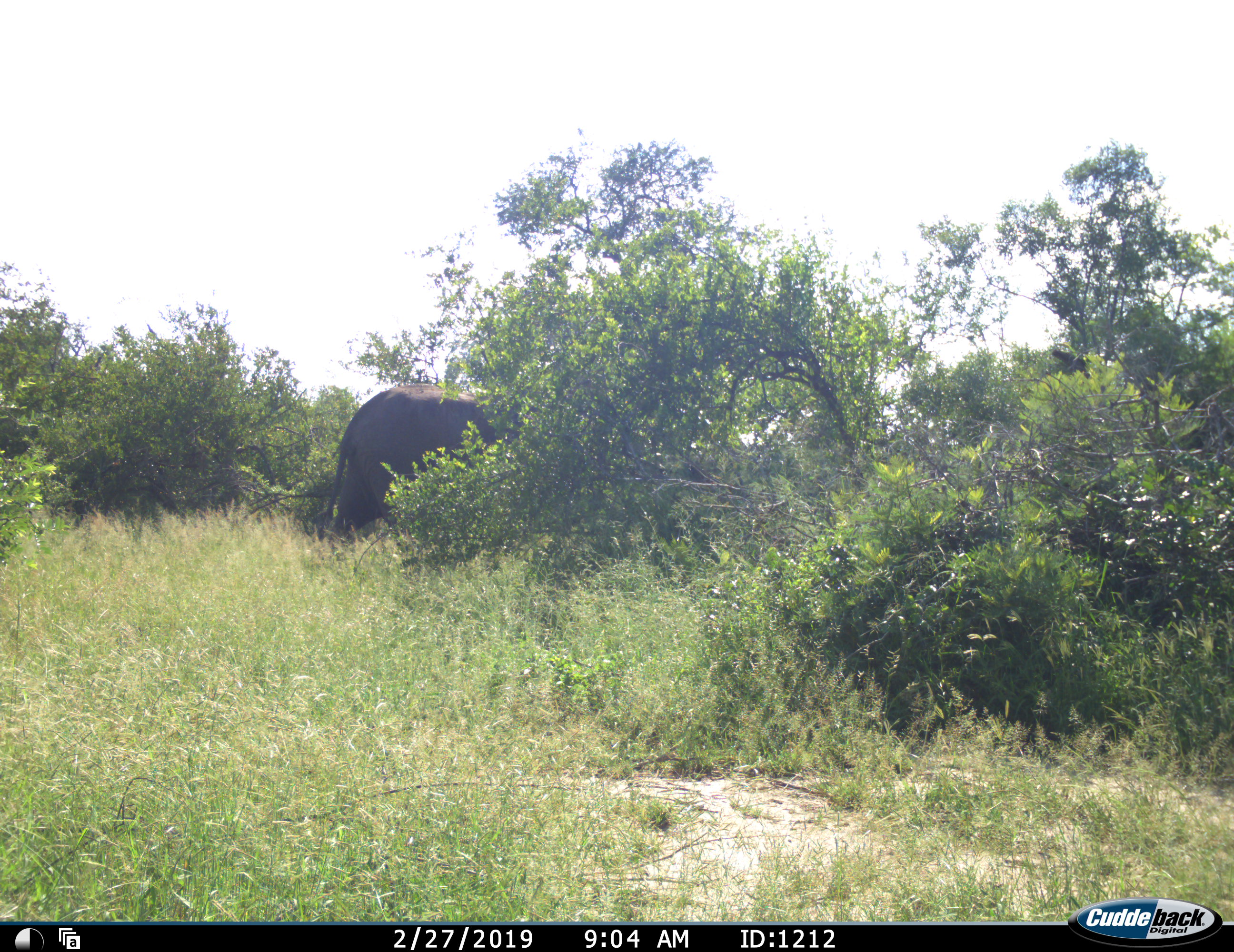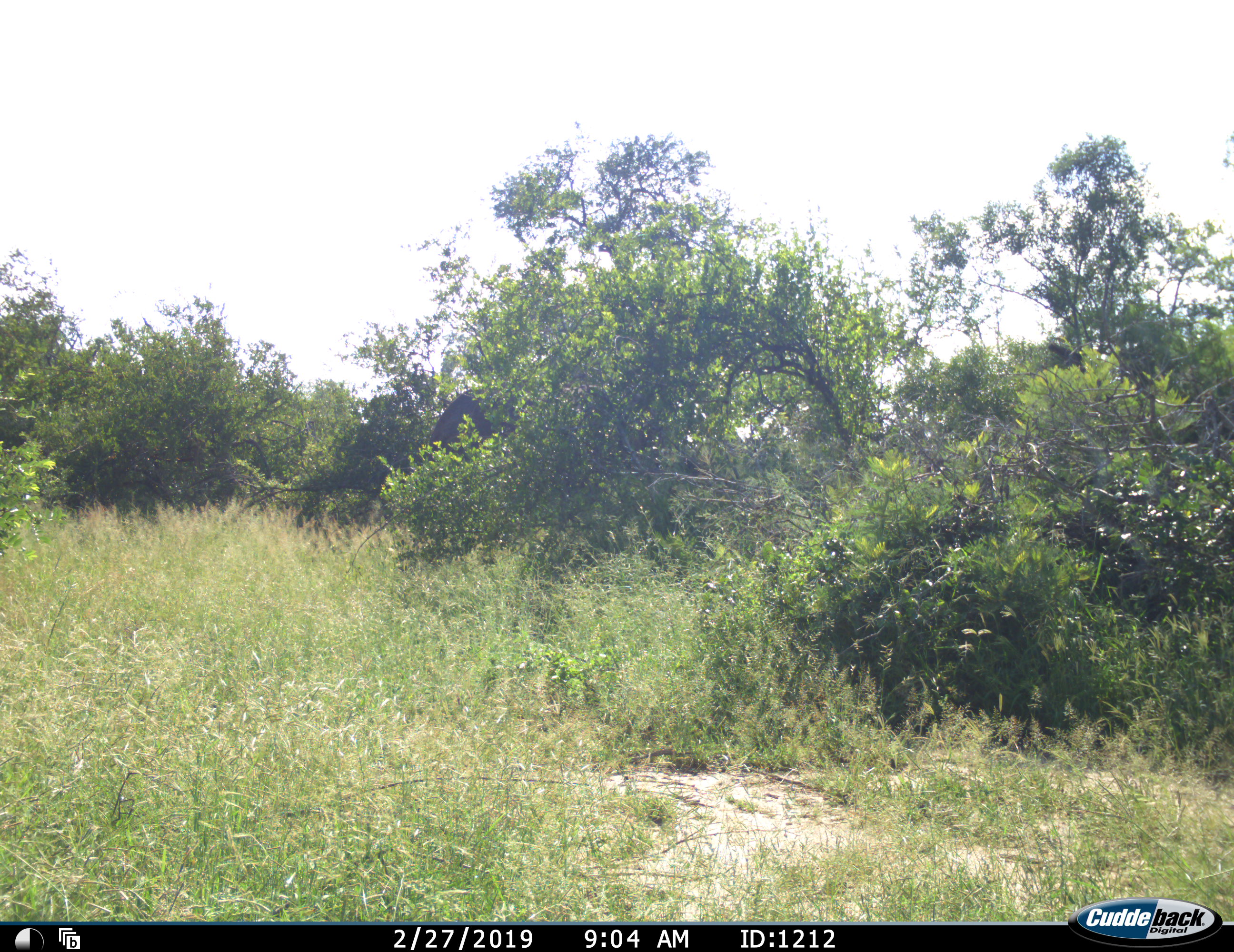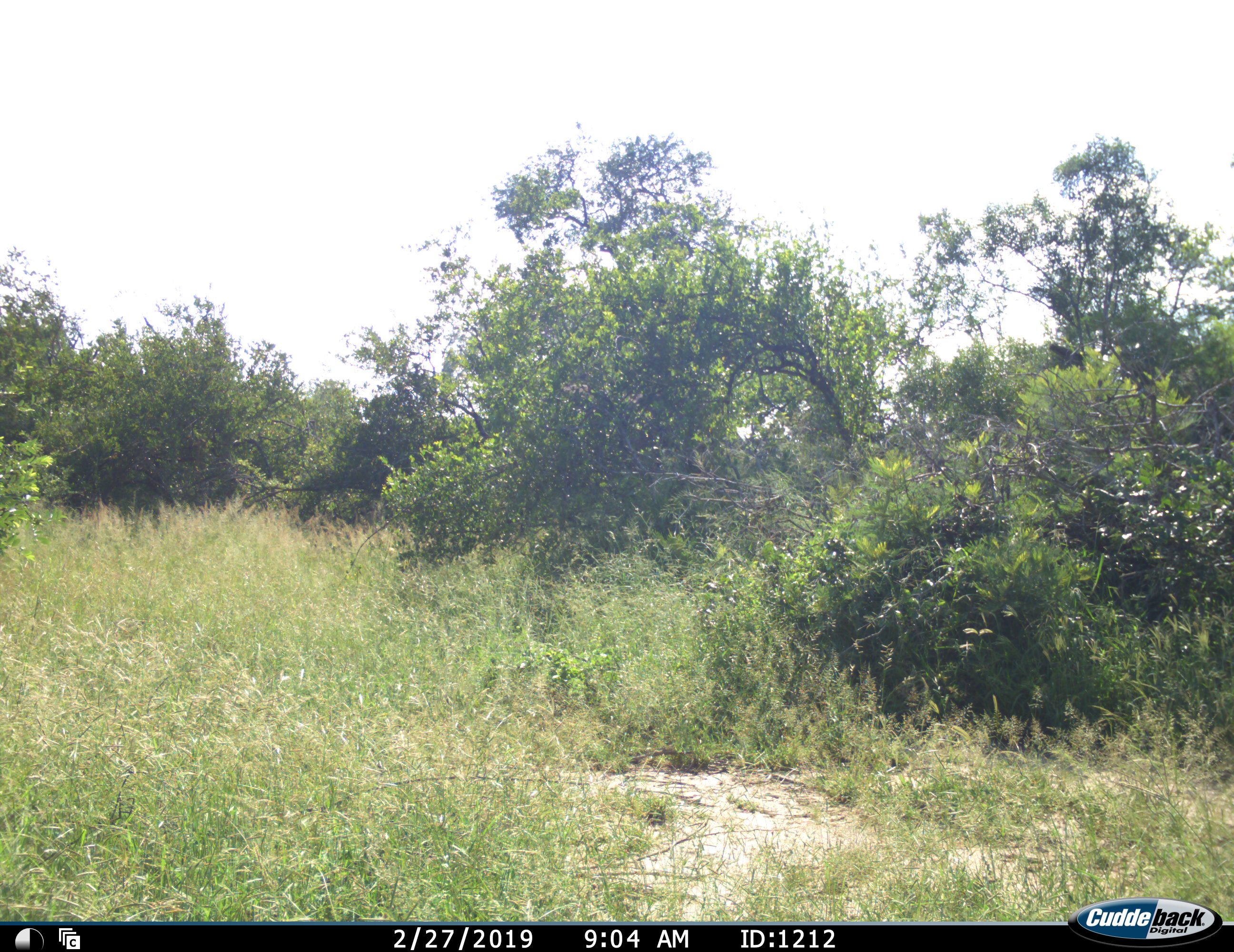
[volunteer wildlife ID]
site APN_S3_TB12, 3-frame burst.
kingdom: Animalia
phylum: Chordata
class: Mammalia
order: Proboscidea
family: Elephantidae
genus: Loxodonta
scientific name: Loxodonta africana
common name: african bush elephant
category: elephant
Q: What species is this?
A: Elephant (african bush elephant) (Loxodonta africana).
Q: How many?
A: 1.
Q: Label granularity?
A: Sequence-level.